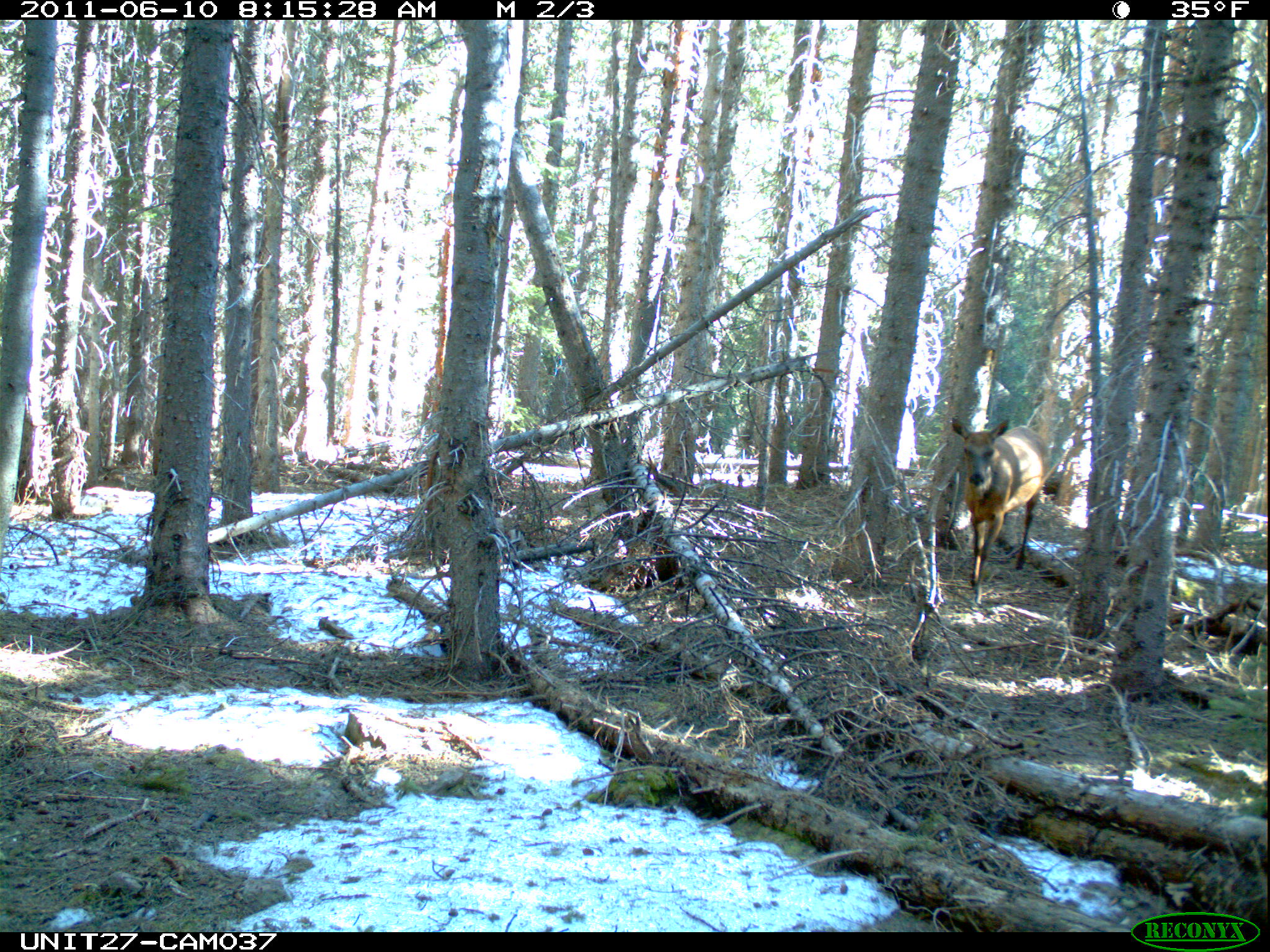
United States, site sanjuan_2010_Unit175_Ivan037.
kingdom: Animalia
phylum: Chordata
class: Mammalia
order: Artiodactyla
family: Cervidae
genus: Cervus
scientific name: Cervus elaphus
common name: red deer